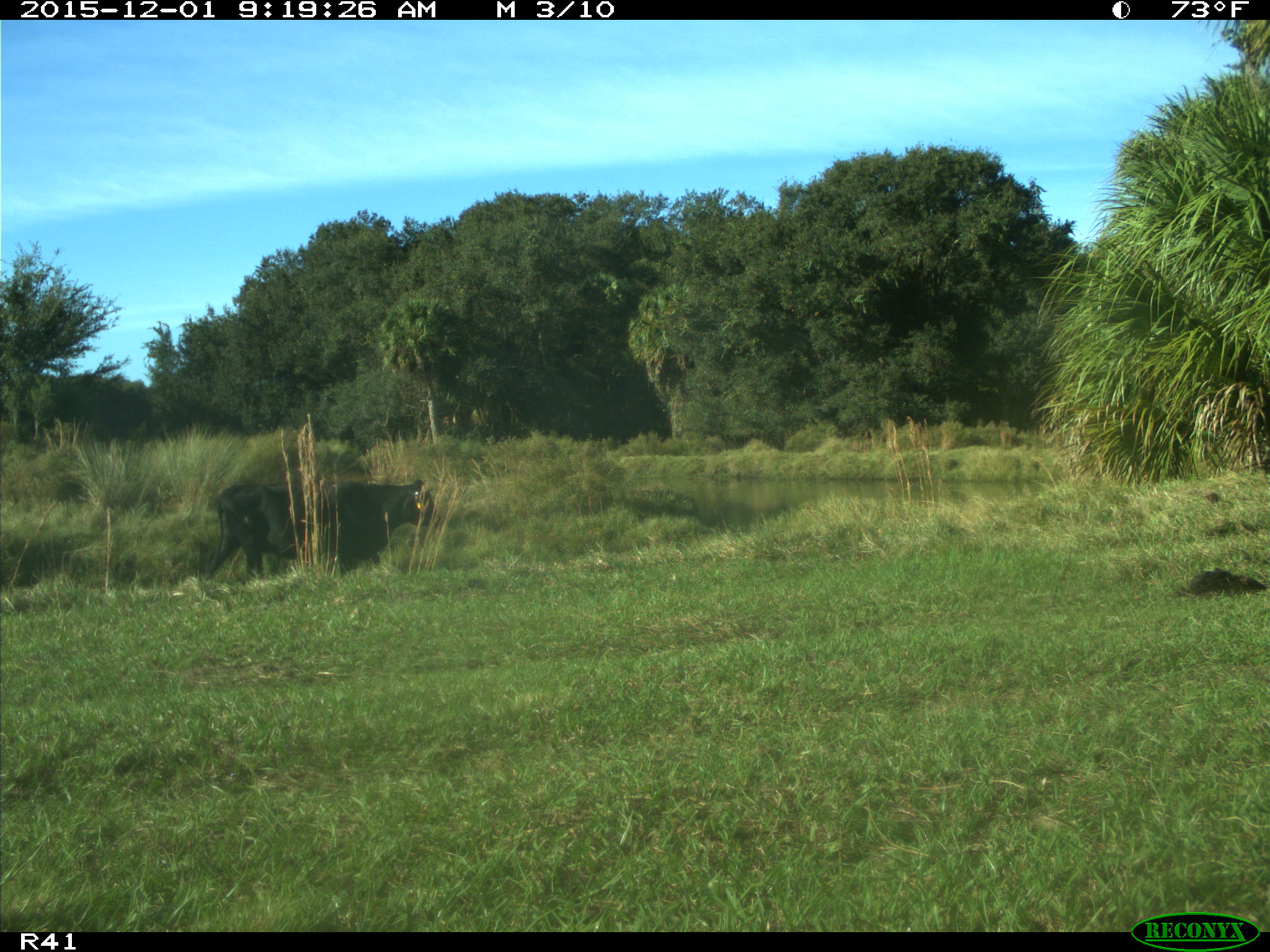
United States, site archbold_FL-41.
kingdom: Animalia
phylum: Chordata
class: Mammalia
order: Artiodactyla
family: Bovidae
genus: Bos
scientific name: Bos taurus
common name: domestic cow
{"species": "Bos taurus (domestic cow)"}